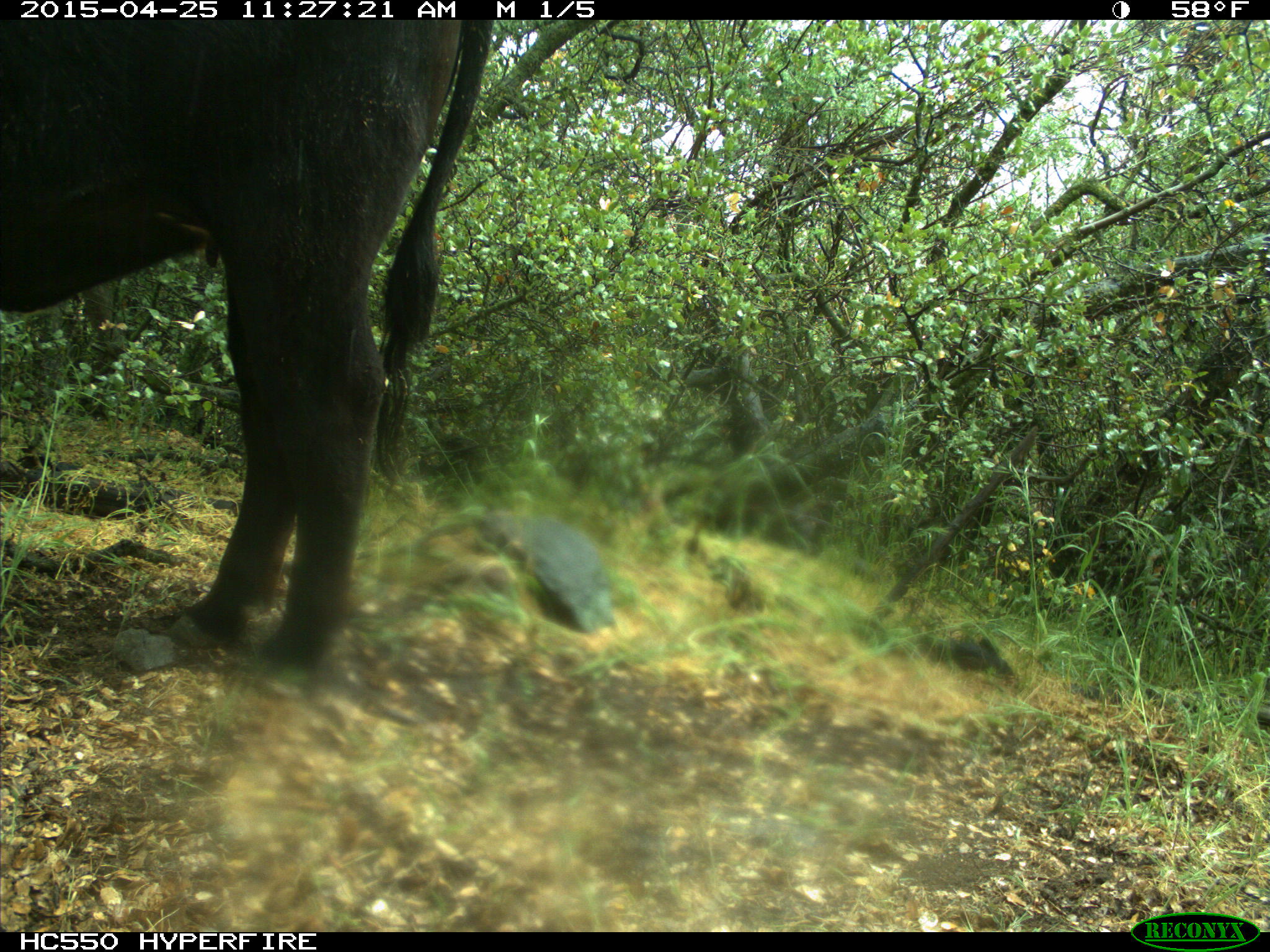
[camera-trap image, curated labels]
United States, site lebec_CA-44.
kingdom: Animalia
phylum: Chordata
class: Mammalia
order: Artiodactyla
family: Suidae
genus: Sus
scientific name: Sus scrofa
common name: wild boar